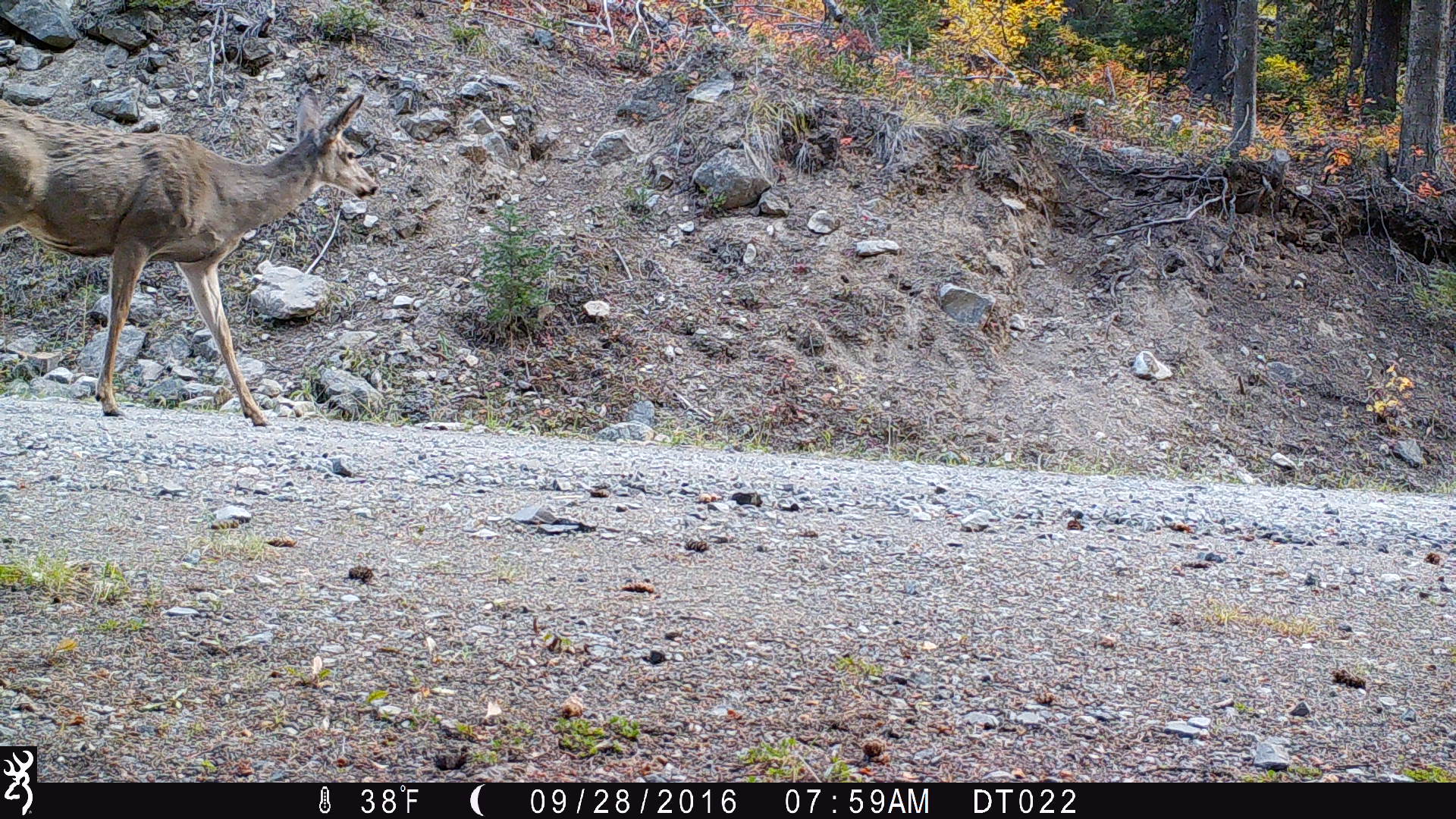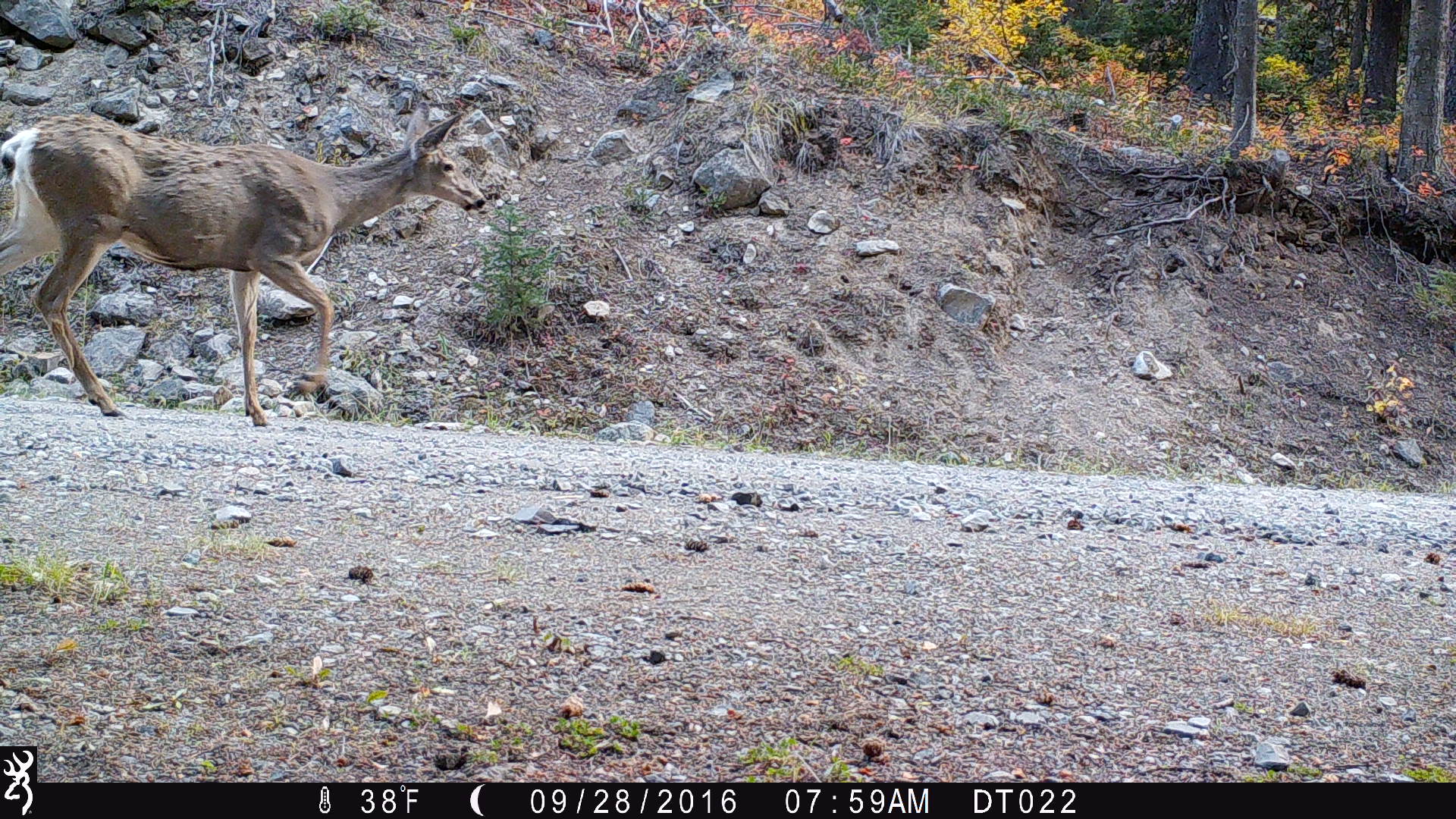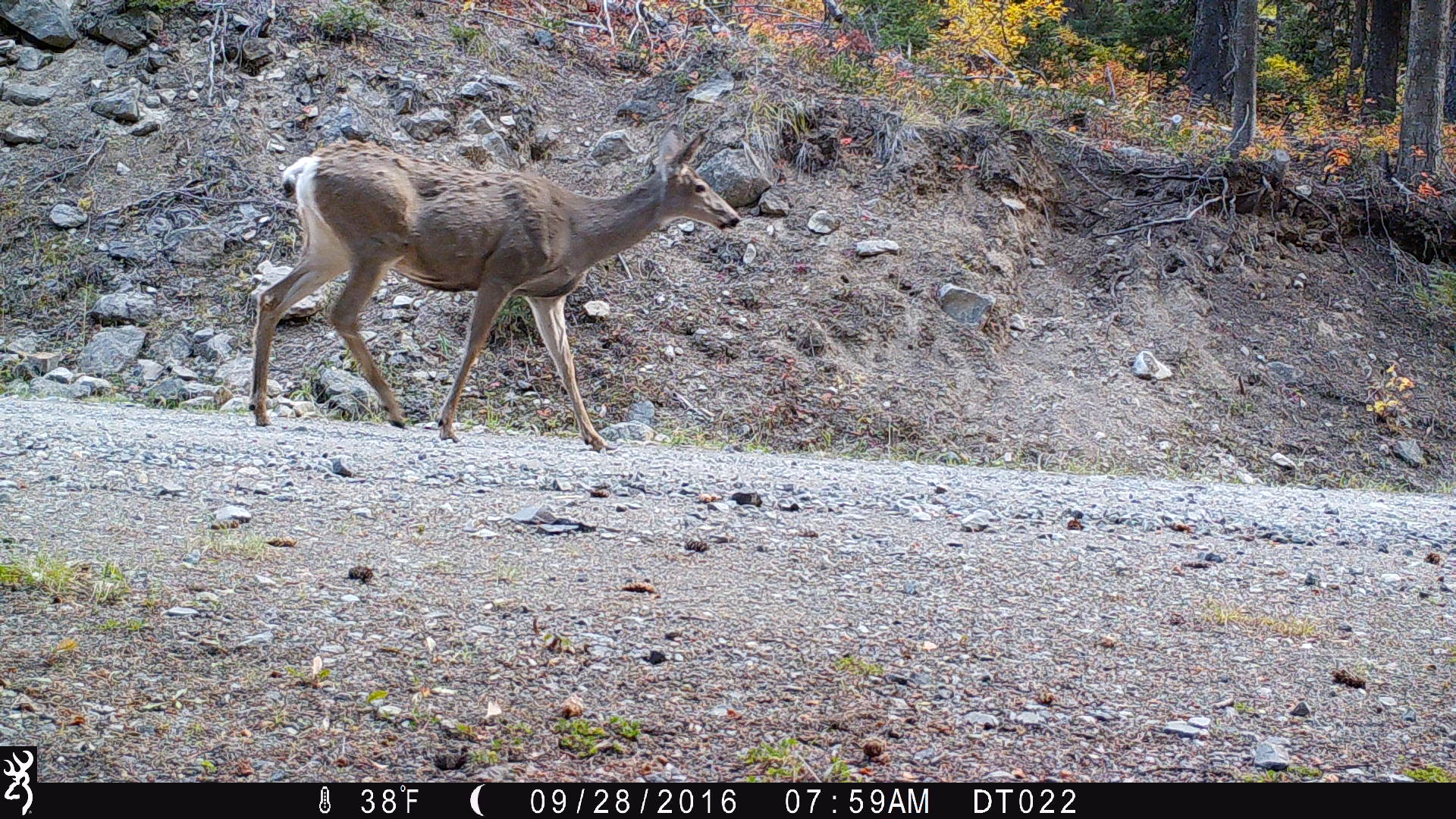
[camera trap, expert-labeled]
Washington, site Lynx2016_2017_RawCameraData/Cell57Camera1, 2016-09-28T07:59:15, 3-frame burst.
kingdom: Animalia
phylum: Chordata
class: Mammalia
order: Artiodactyla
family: Cervidae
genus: Odocoileus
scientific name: Odocoileus hemionus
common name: mule deer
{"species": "Odocoileus hemionus (mule deer)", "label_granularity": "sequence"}